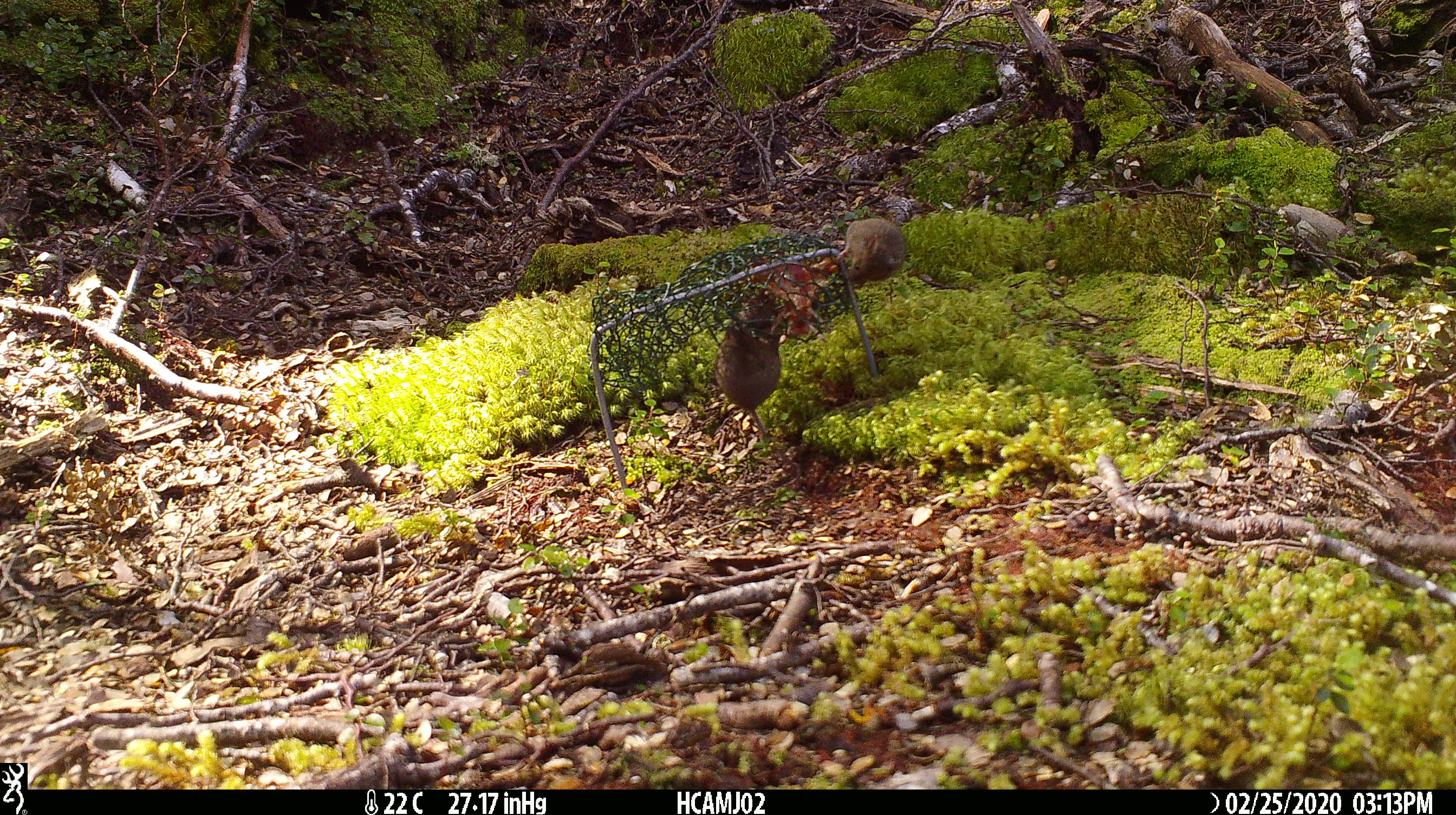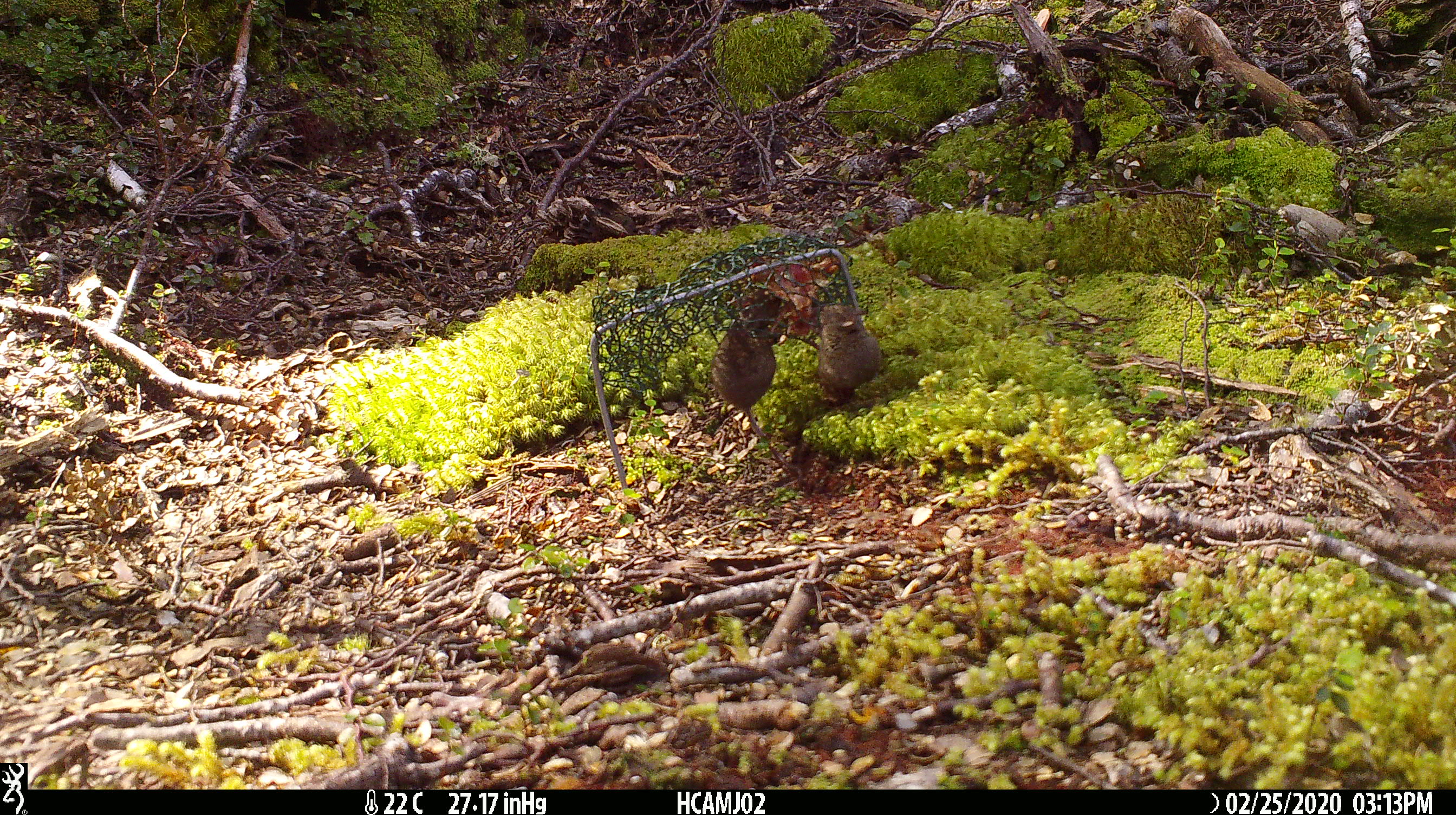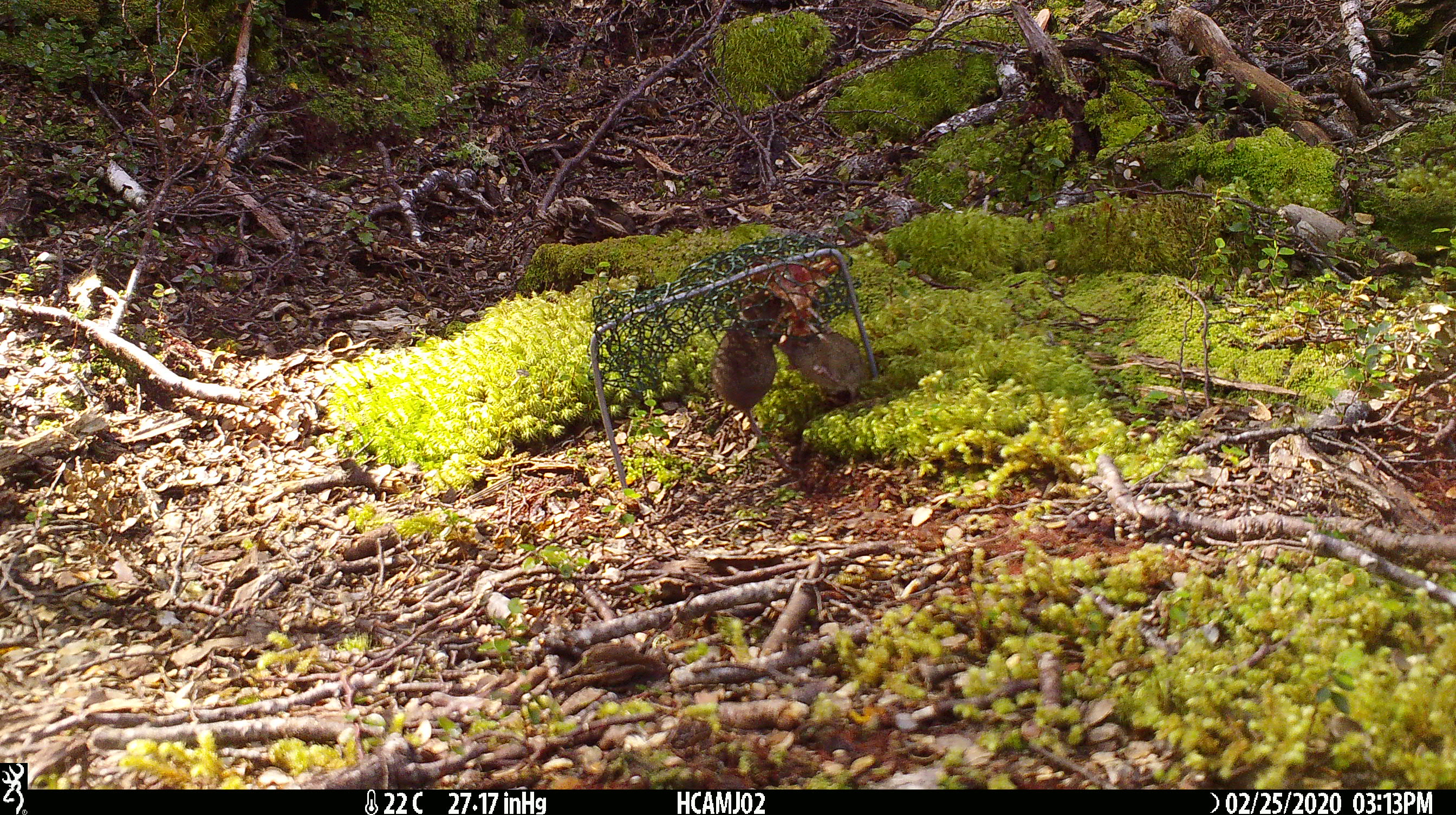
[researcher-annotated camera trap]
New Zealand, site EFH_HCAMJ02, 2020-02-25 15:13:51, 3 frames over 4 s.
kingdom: Animalia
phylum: Chordata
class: Mammalia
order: Rodentia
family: Muridae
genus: Mus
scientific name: Mus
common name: mouse